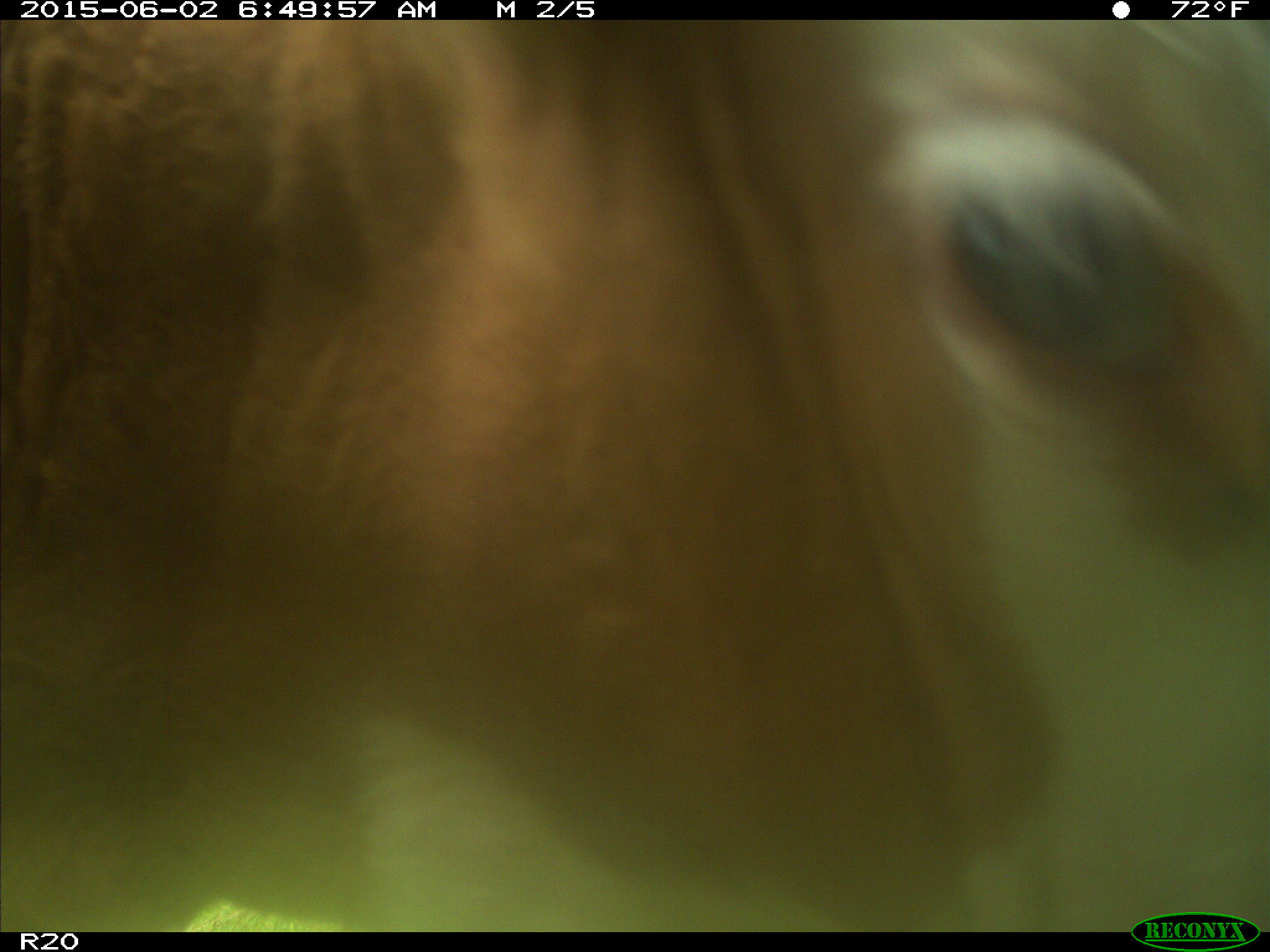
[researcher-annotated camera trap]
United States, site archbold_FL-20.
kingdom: Animalia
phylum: Chordata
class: Mammalia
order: Artiodactyla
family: Bovidae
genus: Bos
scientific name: Bos taurus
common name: domestic cow